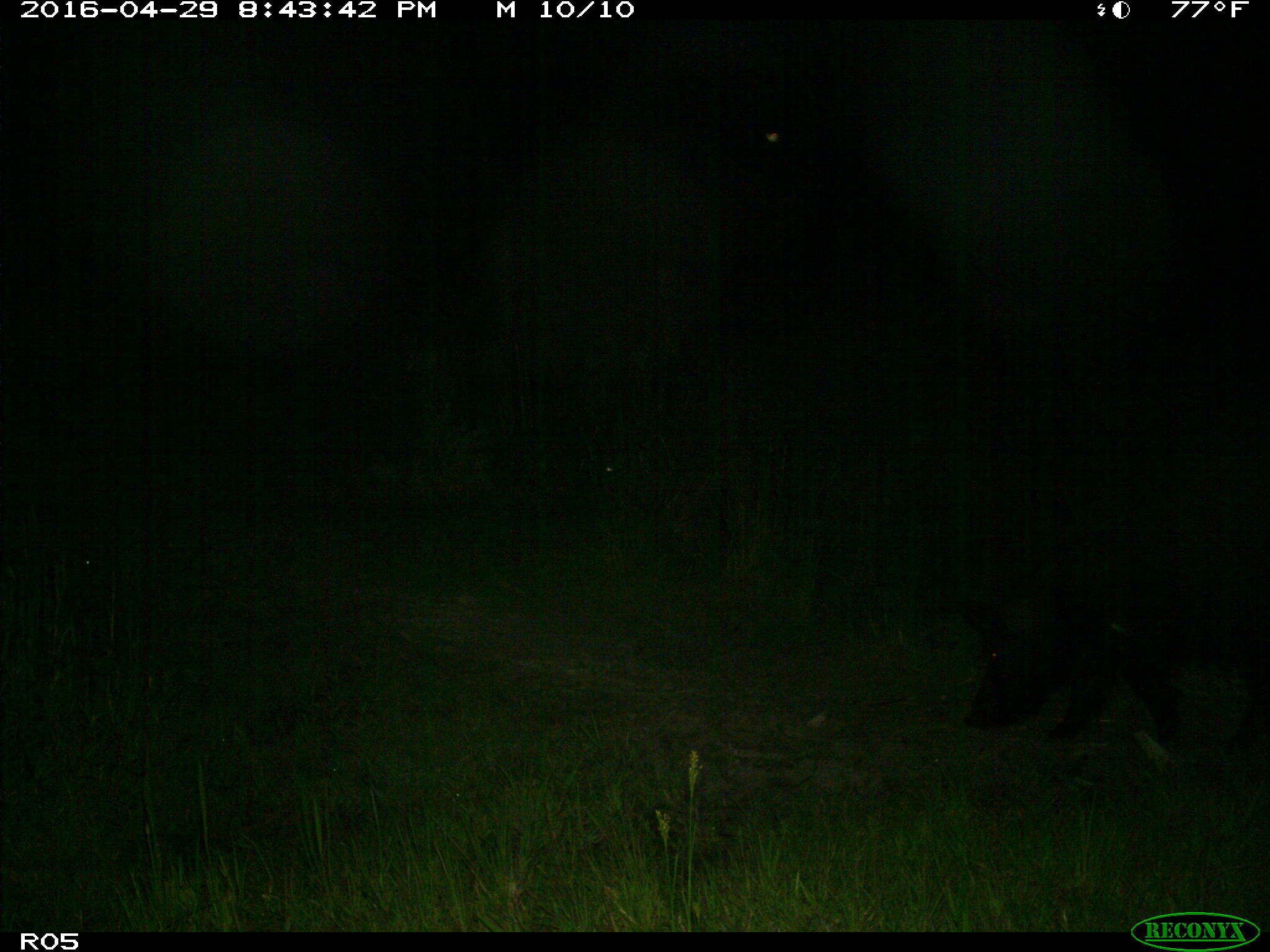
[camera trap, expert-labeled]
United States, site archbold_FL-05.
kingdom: Animalia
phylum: Chordata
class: Mammalia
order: Artiodactyla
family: Suidae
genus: Sus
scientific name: Sus scrofa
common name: wild boar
Sus scrofa (wild boar).